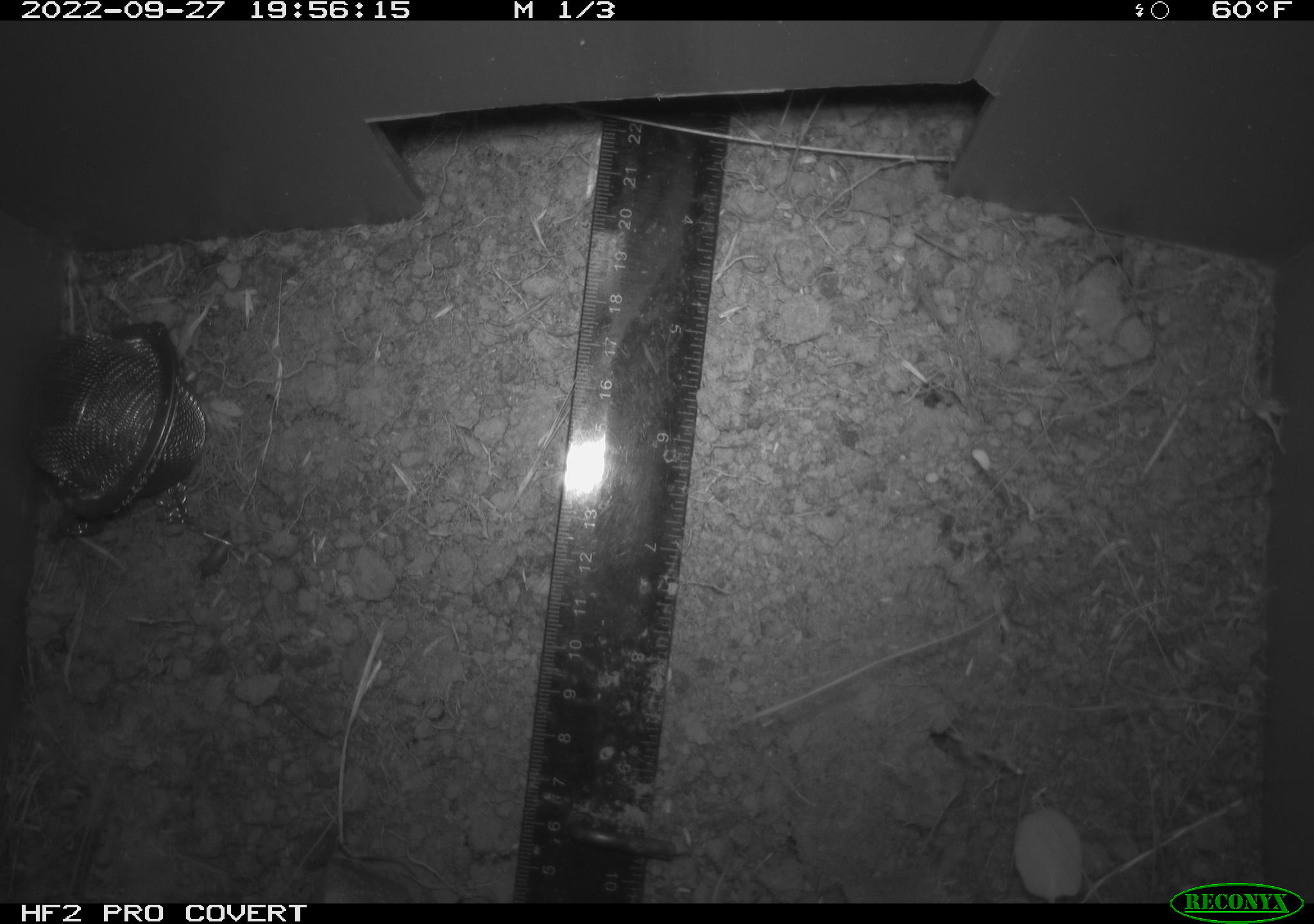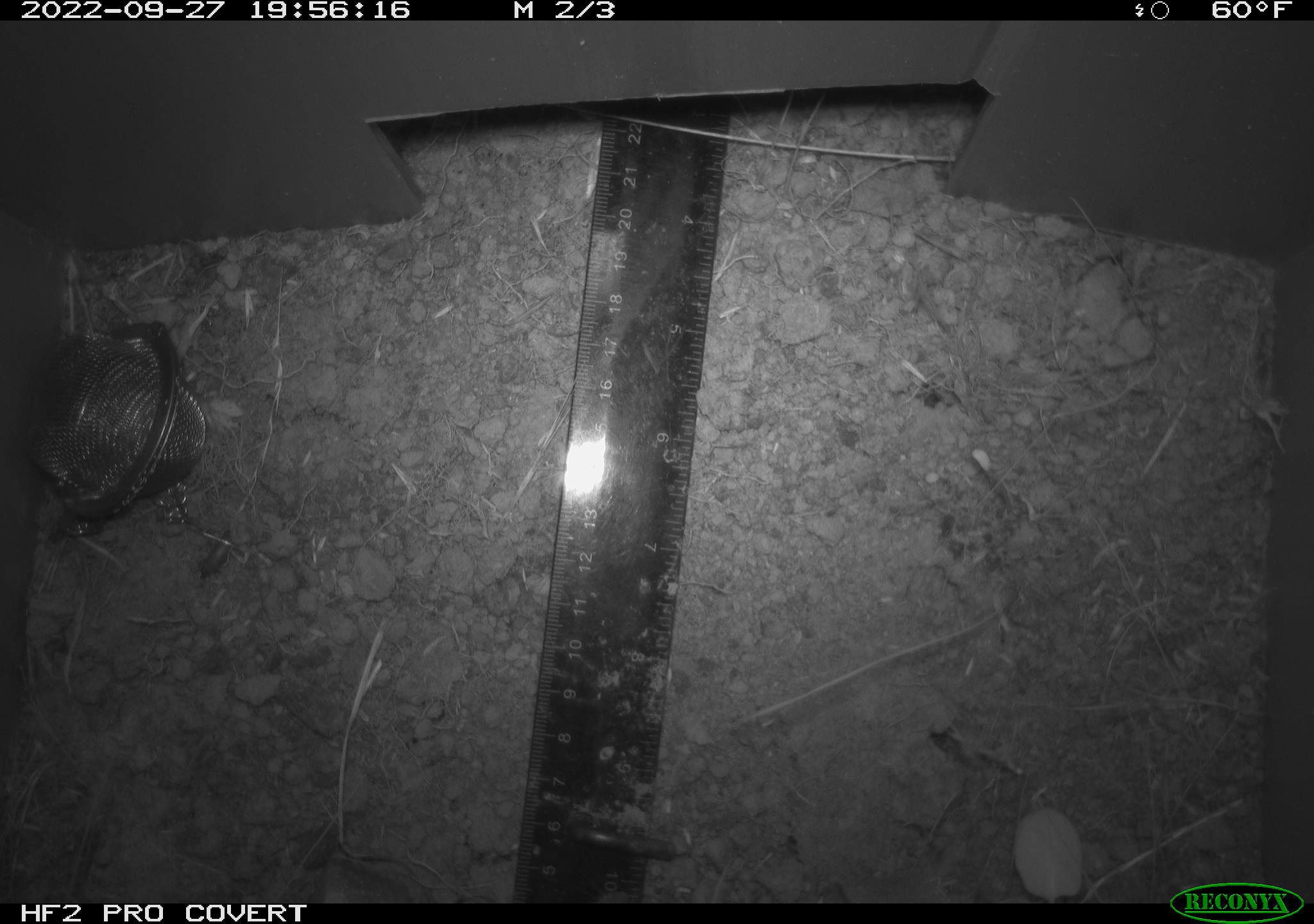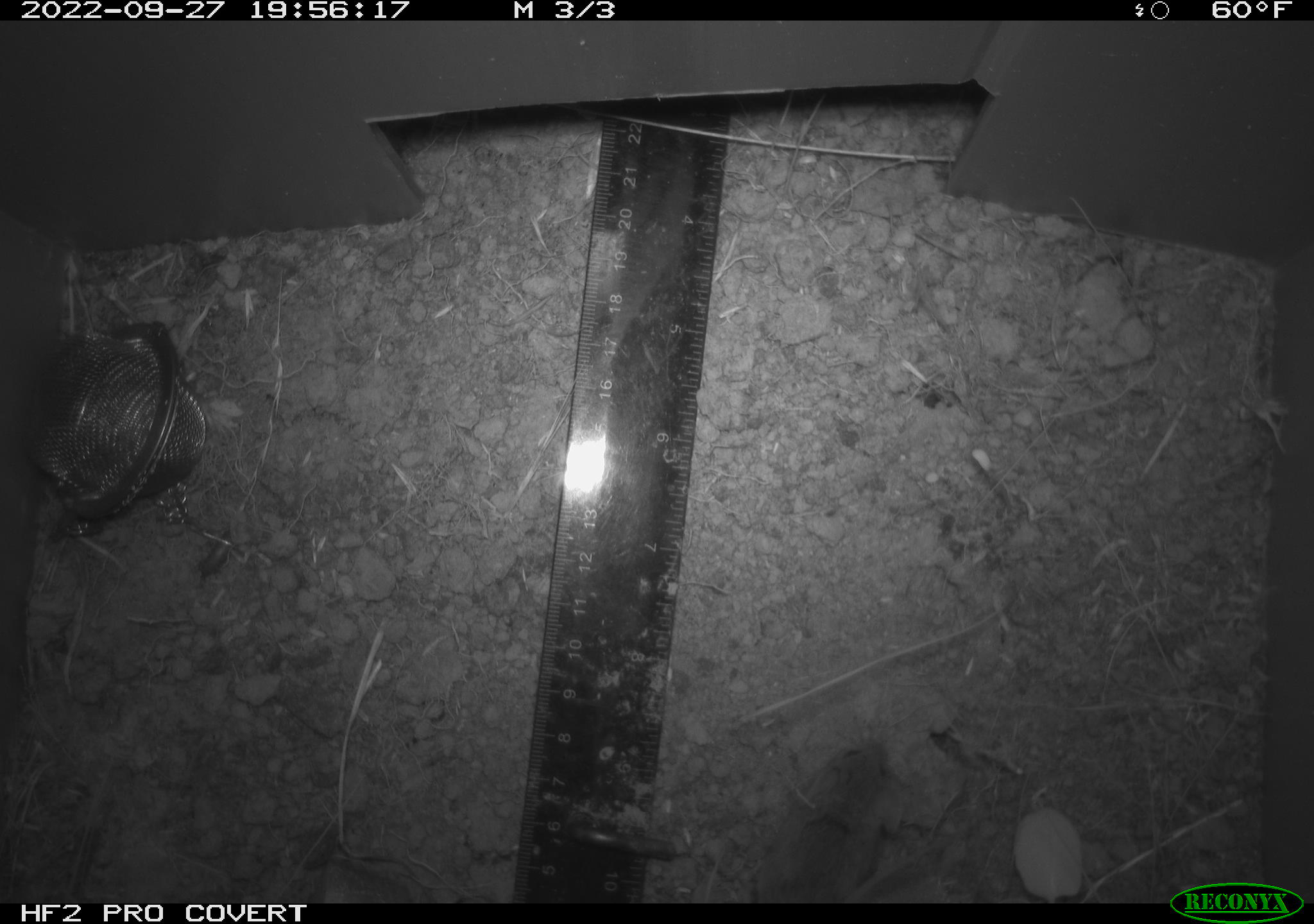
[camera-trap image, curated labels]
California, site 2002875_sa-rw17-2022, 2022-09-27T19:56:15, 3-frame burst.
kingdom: Animalia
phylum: Chordata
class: Mammalia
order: Rodentia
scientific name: Rodentia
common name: mouse species